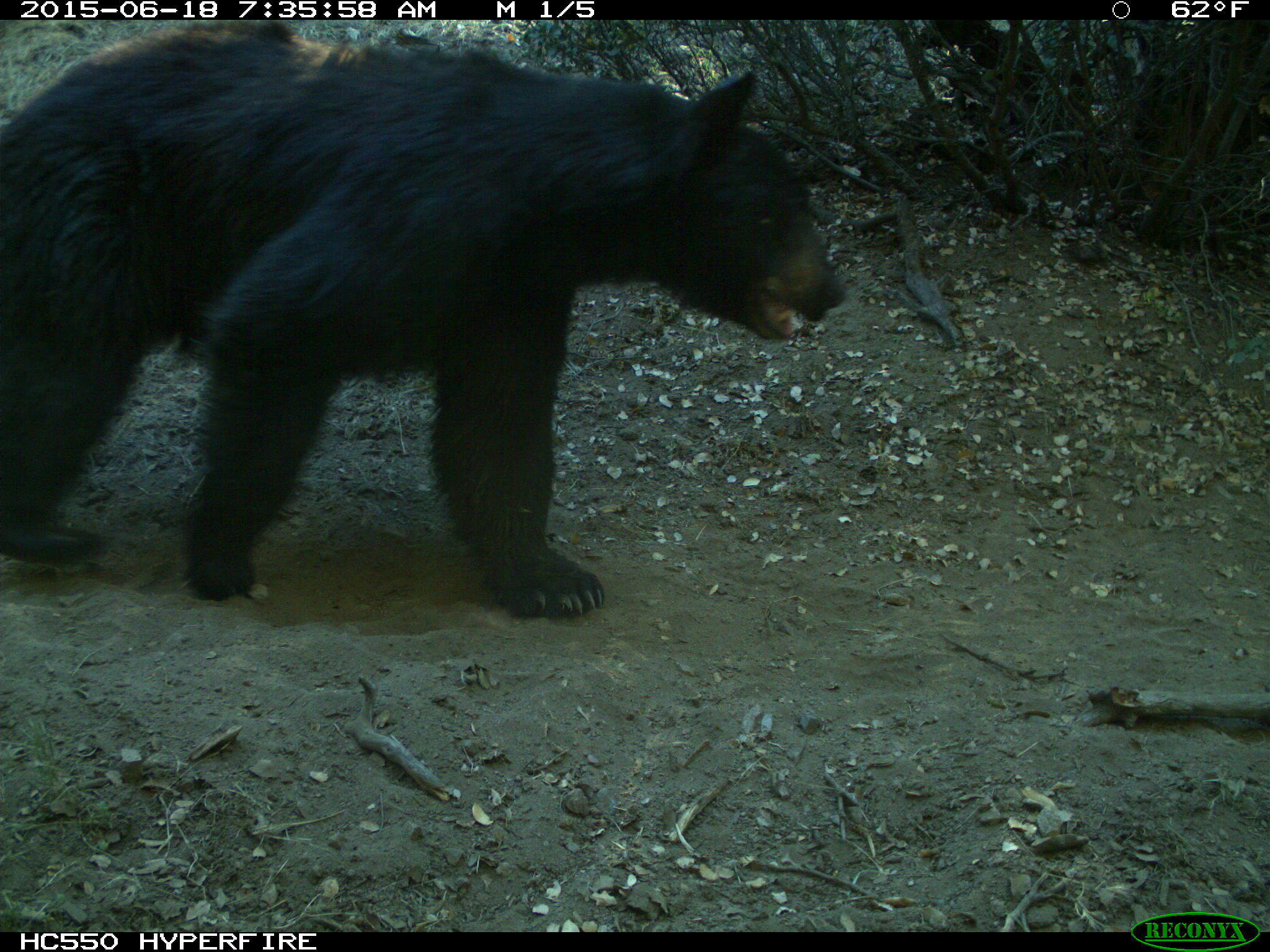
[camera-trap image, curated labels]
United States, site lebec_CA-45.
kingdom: Animalia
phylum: Chordata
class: Mammalia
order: Carnivora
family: Ursidae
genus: Ursus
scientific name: Ursus americanus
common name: american black bear